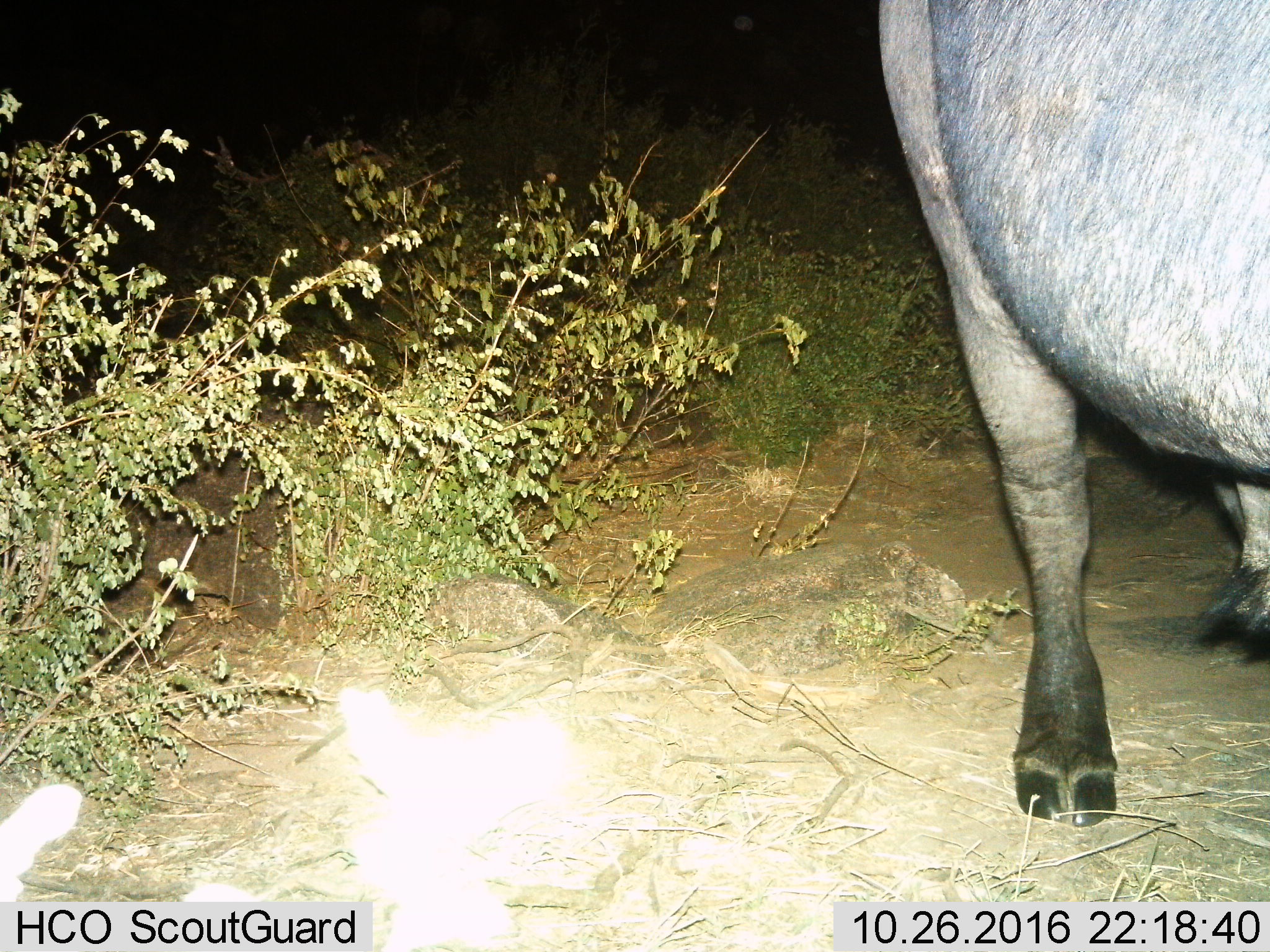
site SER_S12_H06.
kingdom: Animalia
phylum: Chordata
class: Mammalia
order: Artiodactyla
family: Bovidae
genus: Syncerus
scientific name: Syncerus caffer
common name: african buffalo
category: buffalo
Buffalo (african buffalo) (Syncerus caffer), count 1. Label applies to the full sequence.